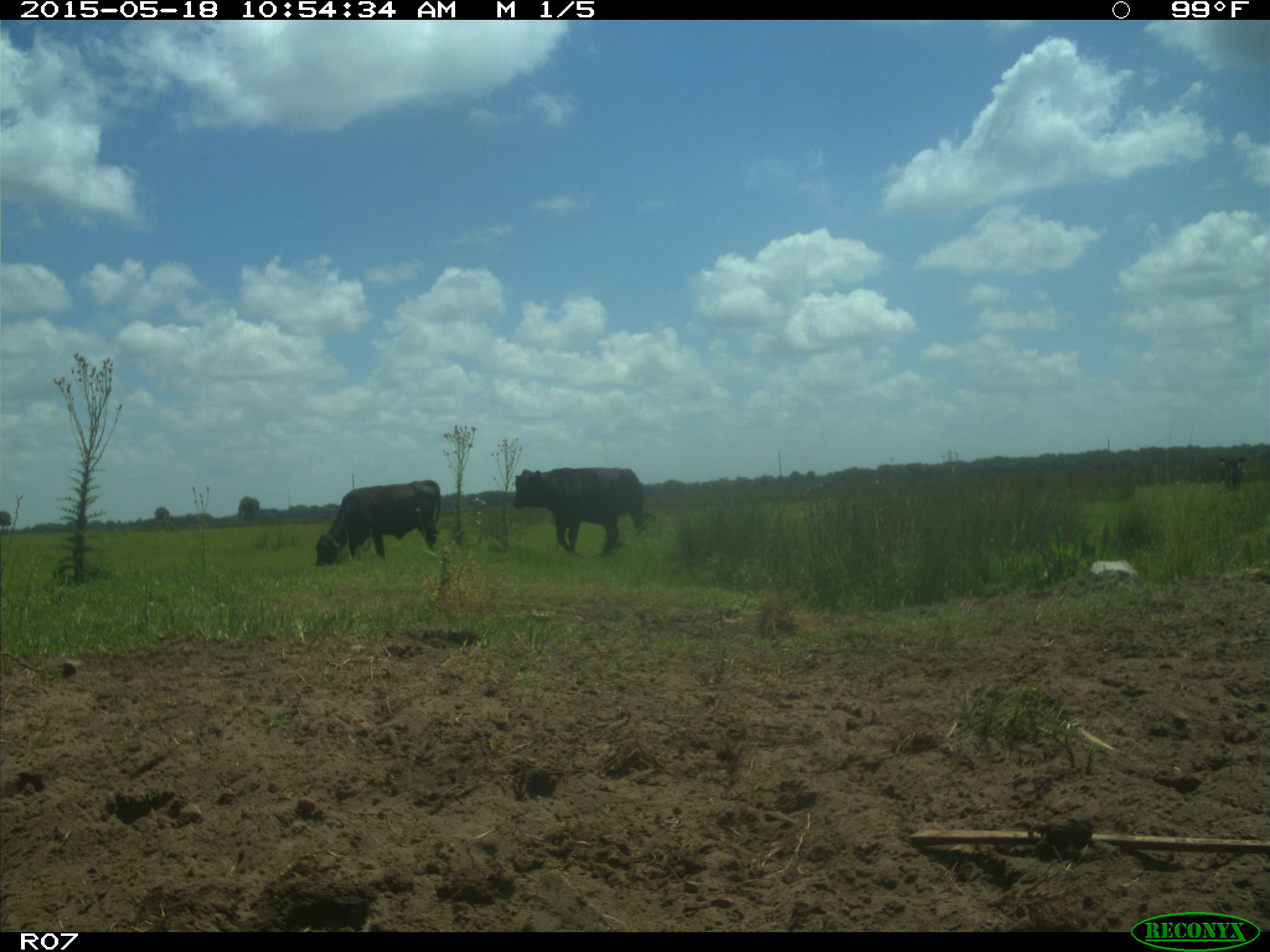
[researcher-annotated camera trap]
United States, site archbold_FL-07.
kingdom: Animalia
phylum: Chordata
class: Mammalia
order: Artiodactyla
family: Bovidae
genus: Bos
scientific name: Bos taurus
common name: domestic cow